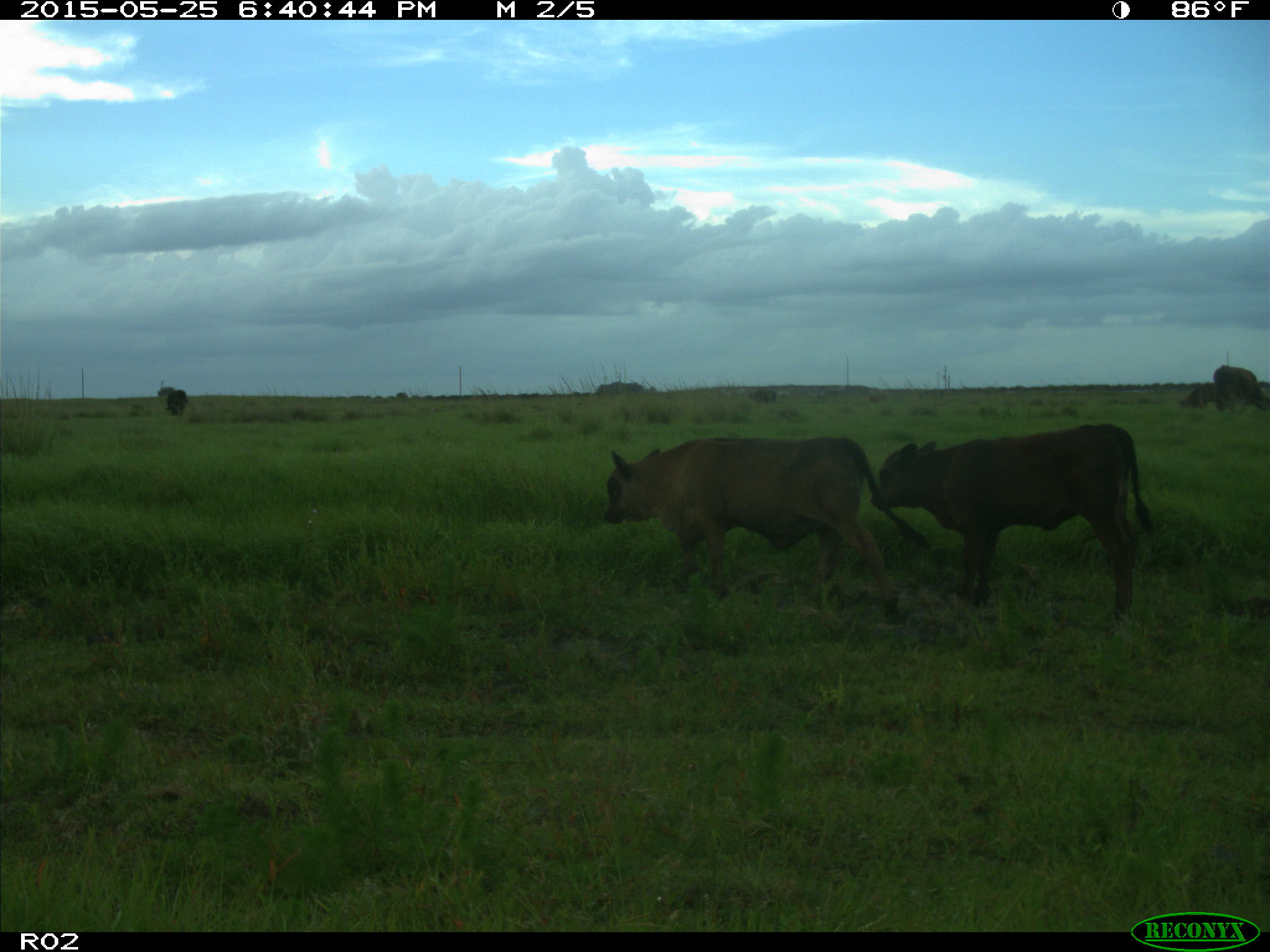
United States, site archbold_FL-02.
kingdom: Animalia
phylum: Chordata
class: Mammalia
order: Artiodactyla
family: Bovidae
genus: Bos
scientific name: Bos taurus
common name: domestic cow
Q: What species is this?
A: Bos taurus (domestic cow).